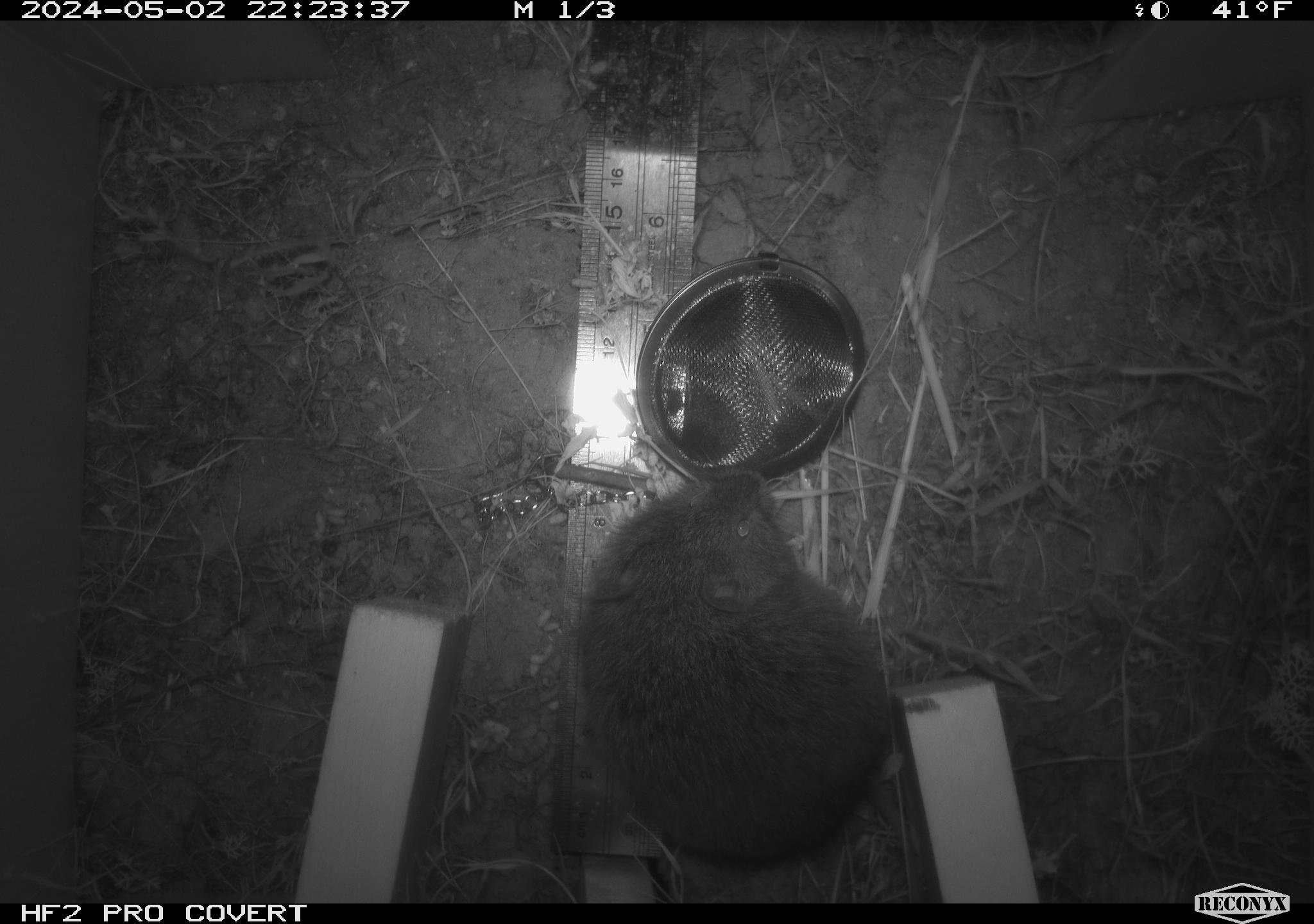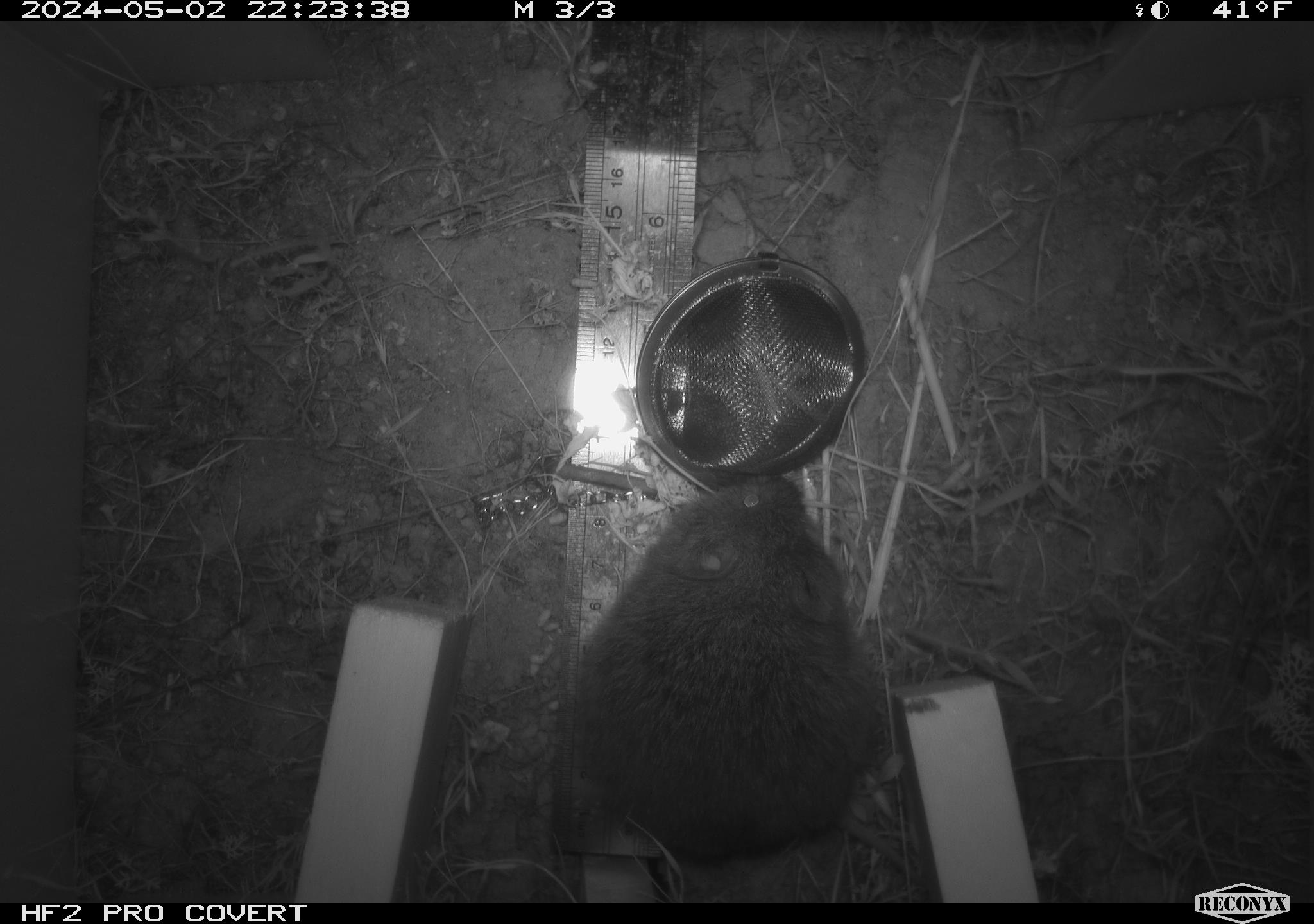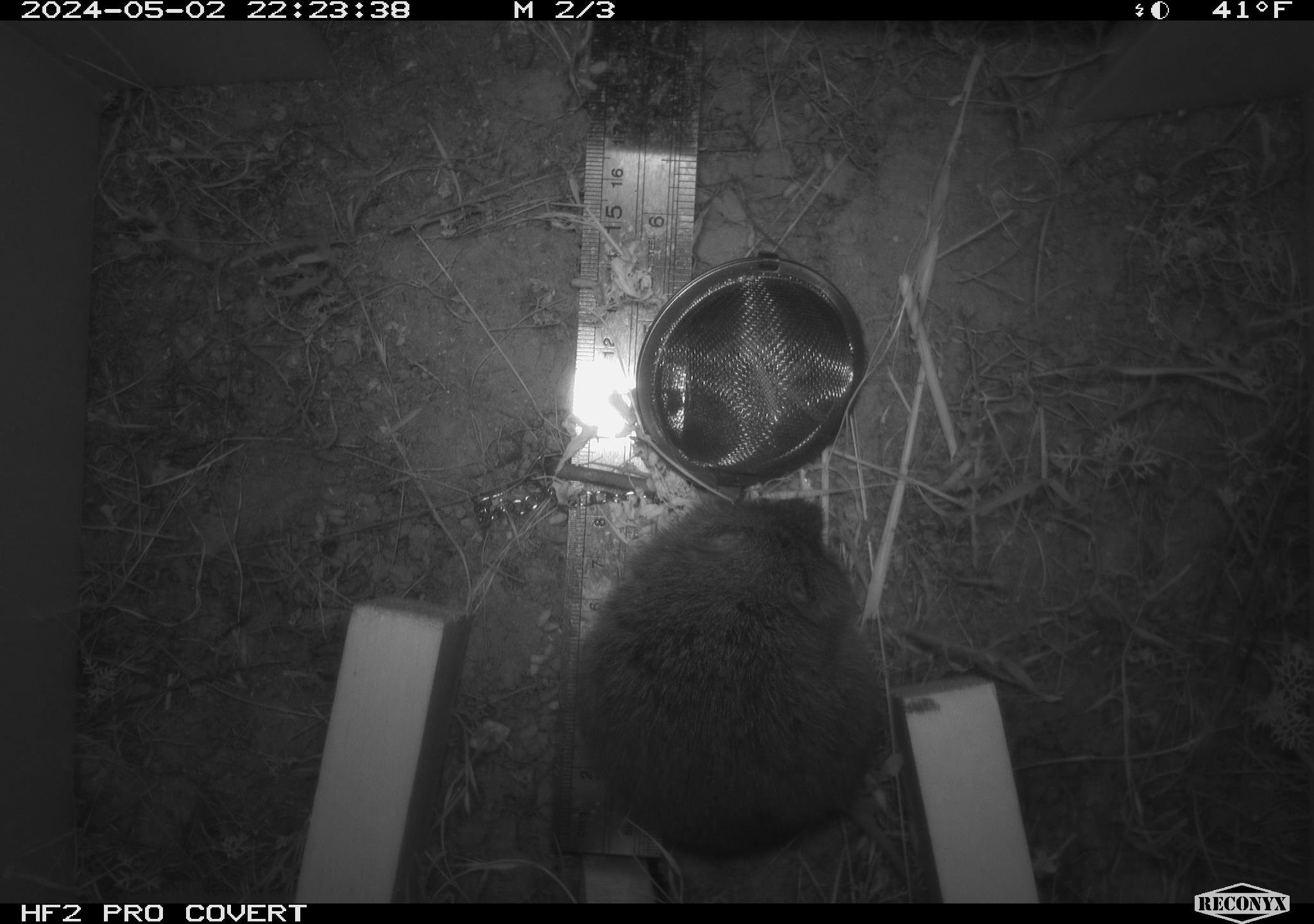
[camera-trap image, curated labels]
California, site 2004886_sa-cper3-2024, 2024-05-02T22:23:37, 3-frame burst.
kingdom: Animalia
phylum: Chordata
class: Mammalia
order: Rodentia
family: Cricetidae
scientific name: Arvicolinae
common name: voles, lemmings, and muskrats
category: arvicolinae subfamily